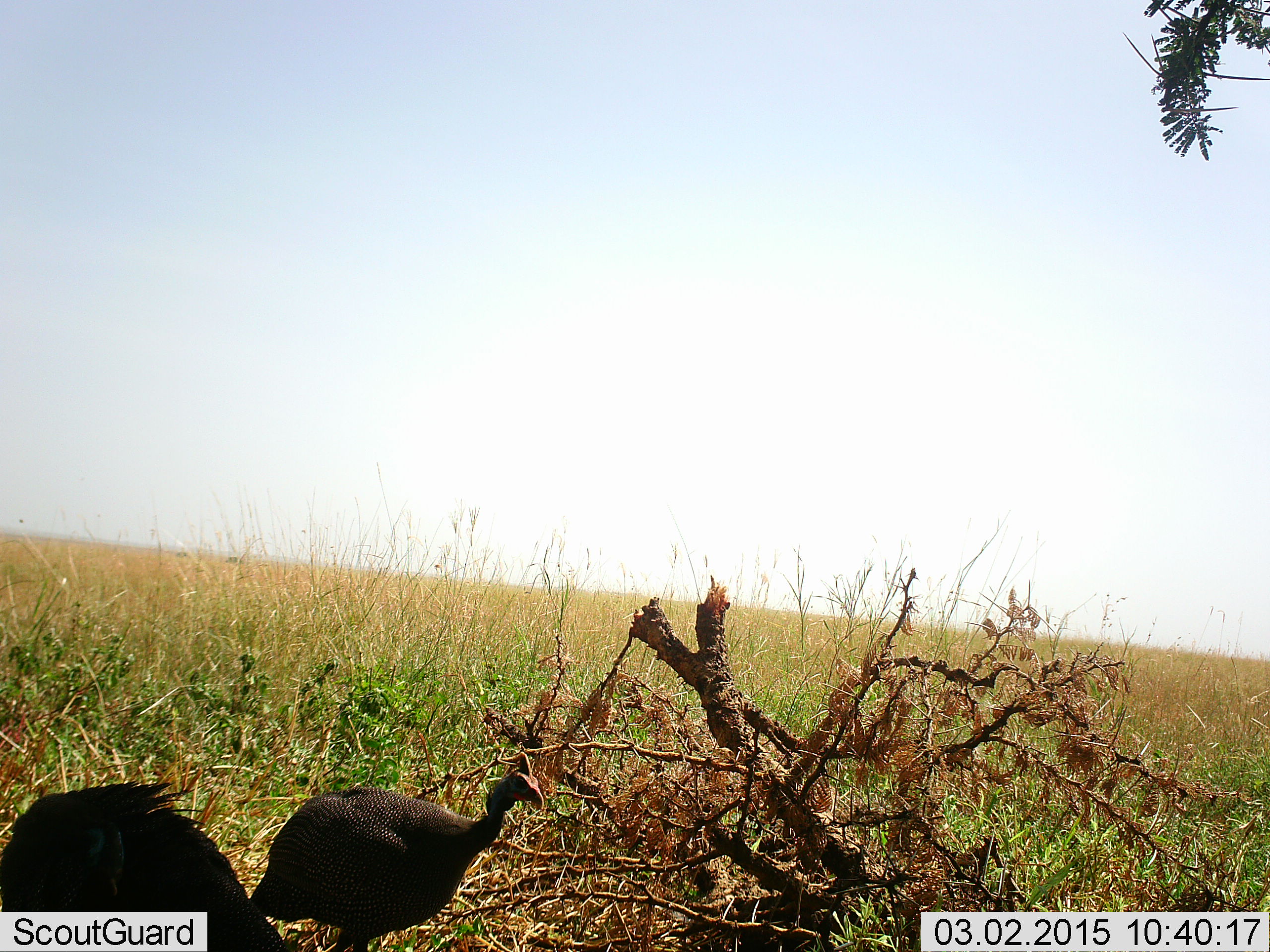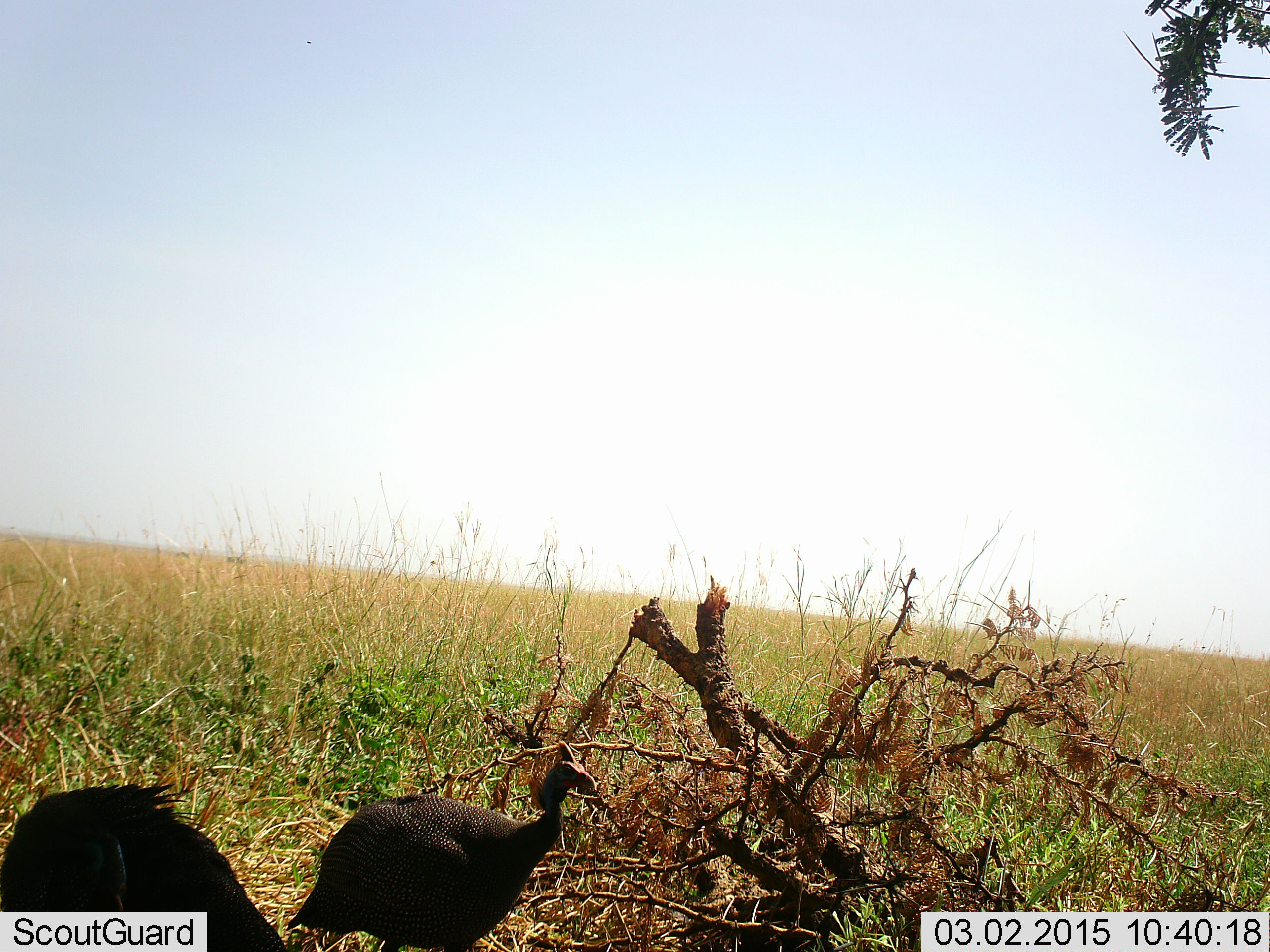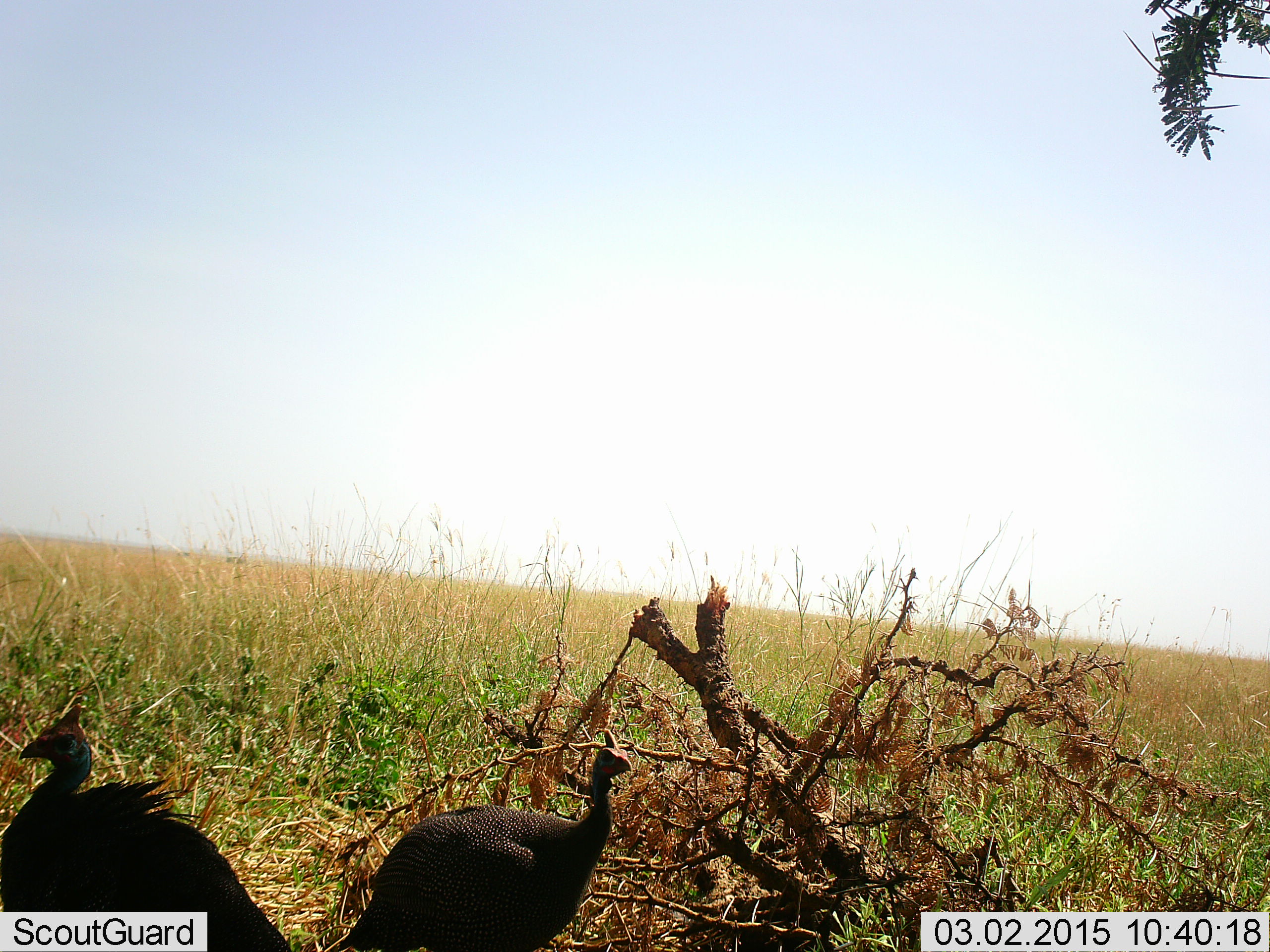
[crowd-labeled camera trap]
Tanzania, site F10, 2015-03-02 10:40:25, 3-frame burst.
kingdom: Animalia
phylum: Chordata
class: Aves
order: Galliformes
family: Numididae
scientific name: Numididae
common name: guinea fowl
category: guineafowl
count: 2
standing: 70%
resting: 0%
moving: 50%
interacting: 0%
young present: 0%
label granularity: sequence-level